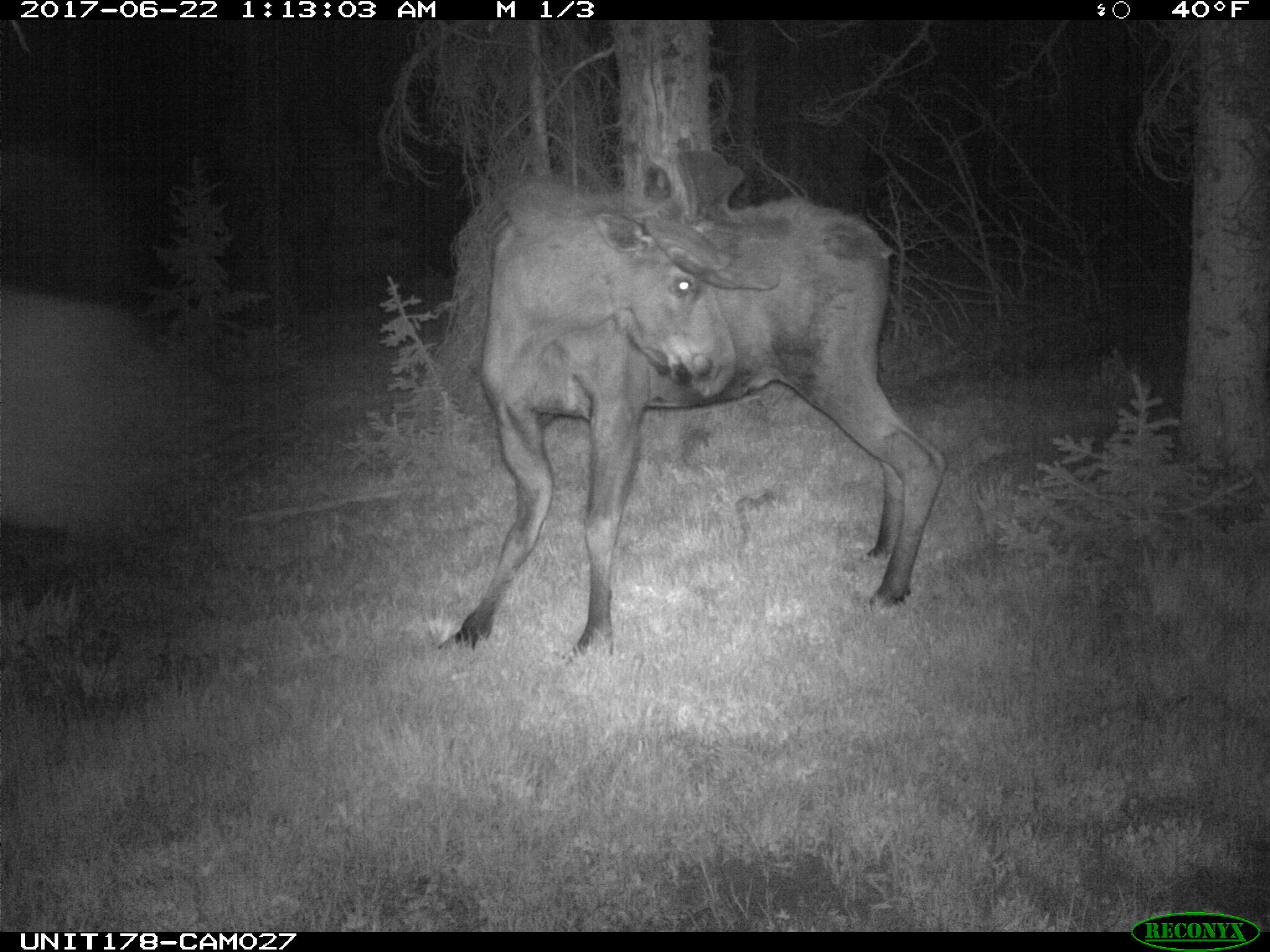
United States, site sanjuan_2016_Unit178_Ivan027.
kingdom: Animalia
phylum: Chordata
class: Mammalia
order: Artiodactyla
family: Cervidae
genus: Alces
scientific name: Alces alces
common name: moose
Alces alces (moose).